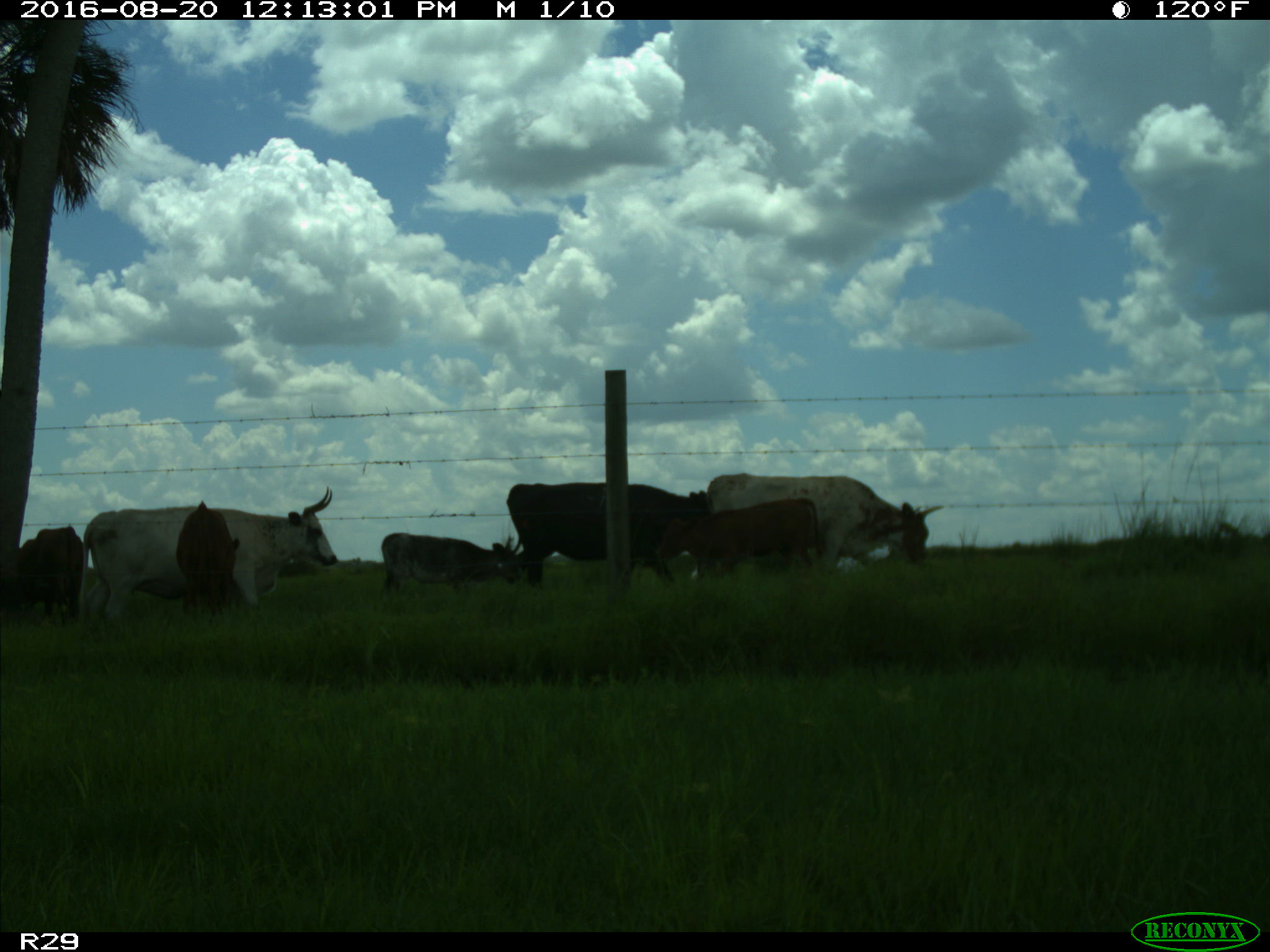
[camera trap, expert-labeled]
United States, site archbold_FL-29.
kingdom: Animalia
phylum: Chordata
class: Mammalia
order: Artiodactyla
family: Bovidae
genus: Bos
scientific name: Bos taurus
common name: domestic cow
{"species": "Bos taurus (domestic cow)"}